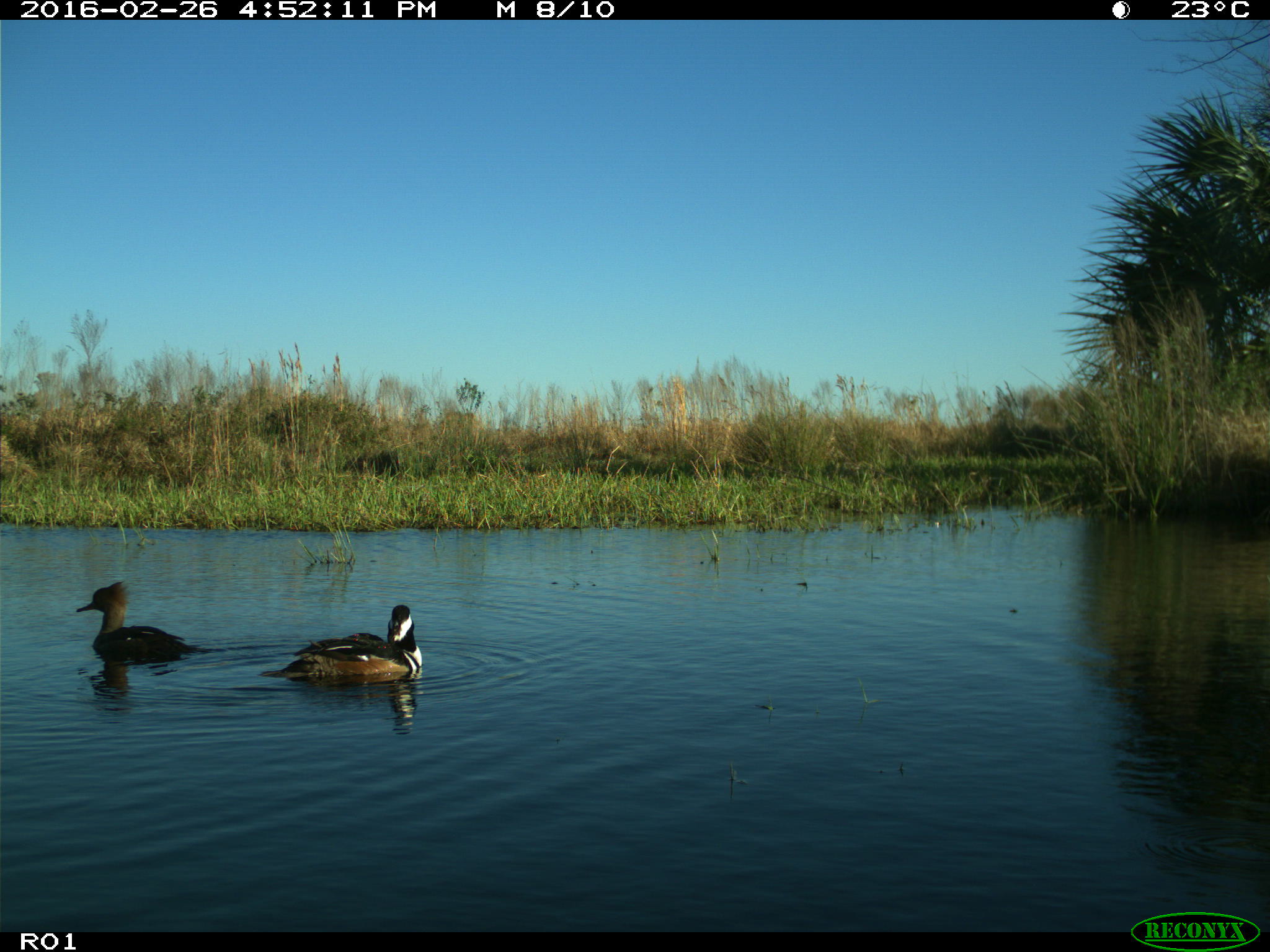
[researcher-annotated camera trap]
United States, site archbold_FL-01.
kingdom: Animalia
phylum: Chordata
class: Aves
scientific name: Aves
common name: birds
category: unidentified bird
Unidentified bird (birds) (Aves).